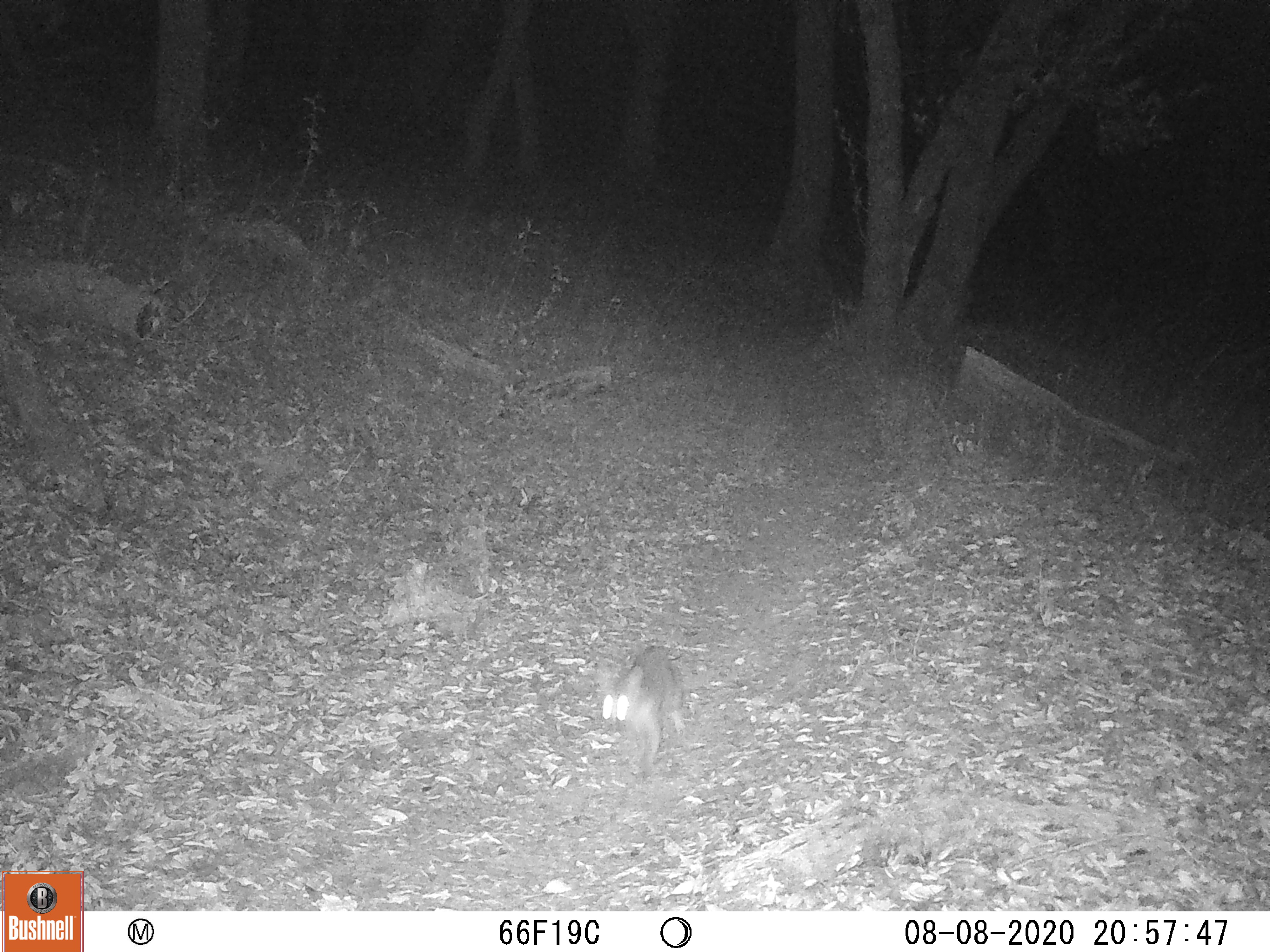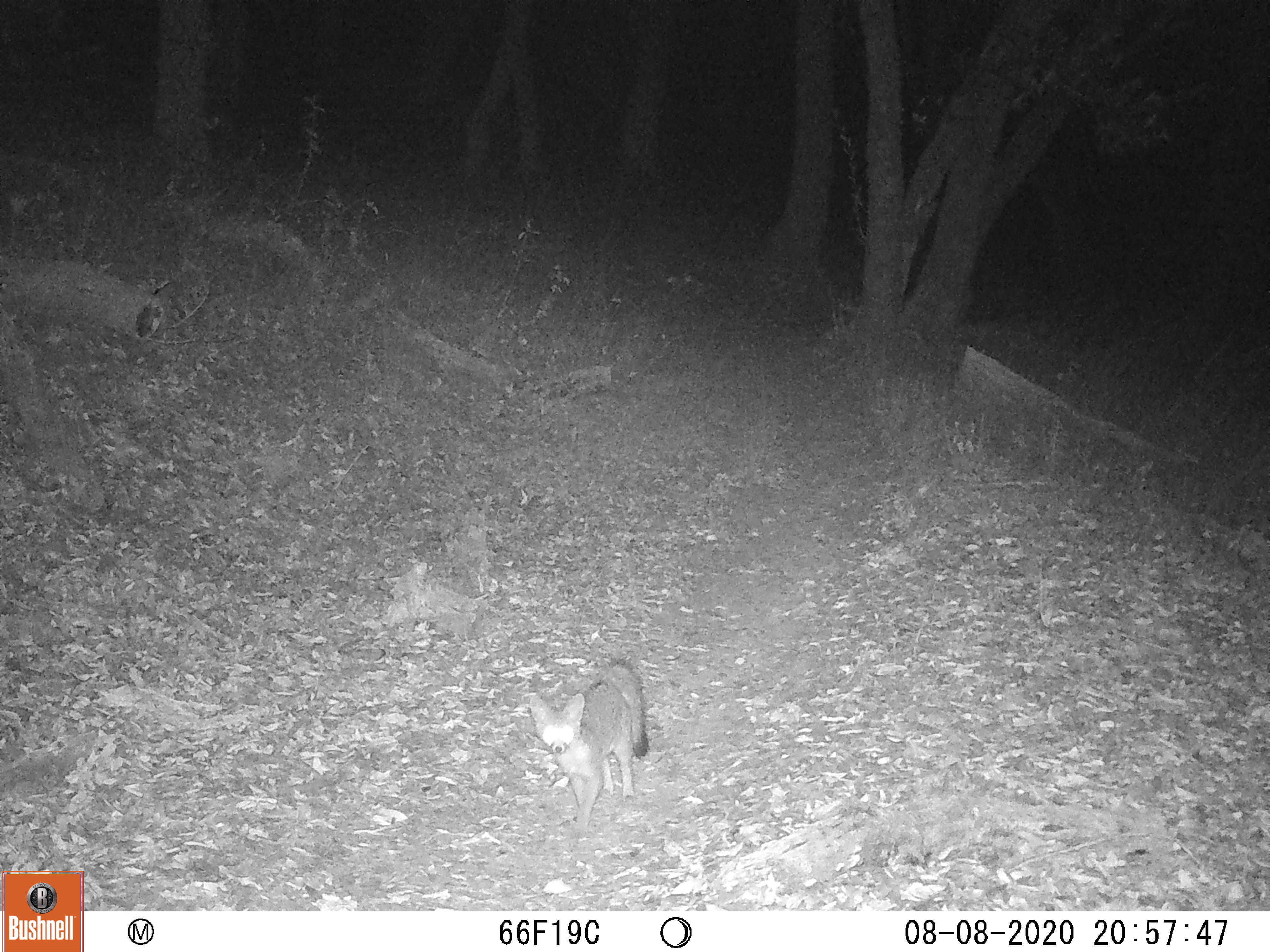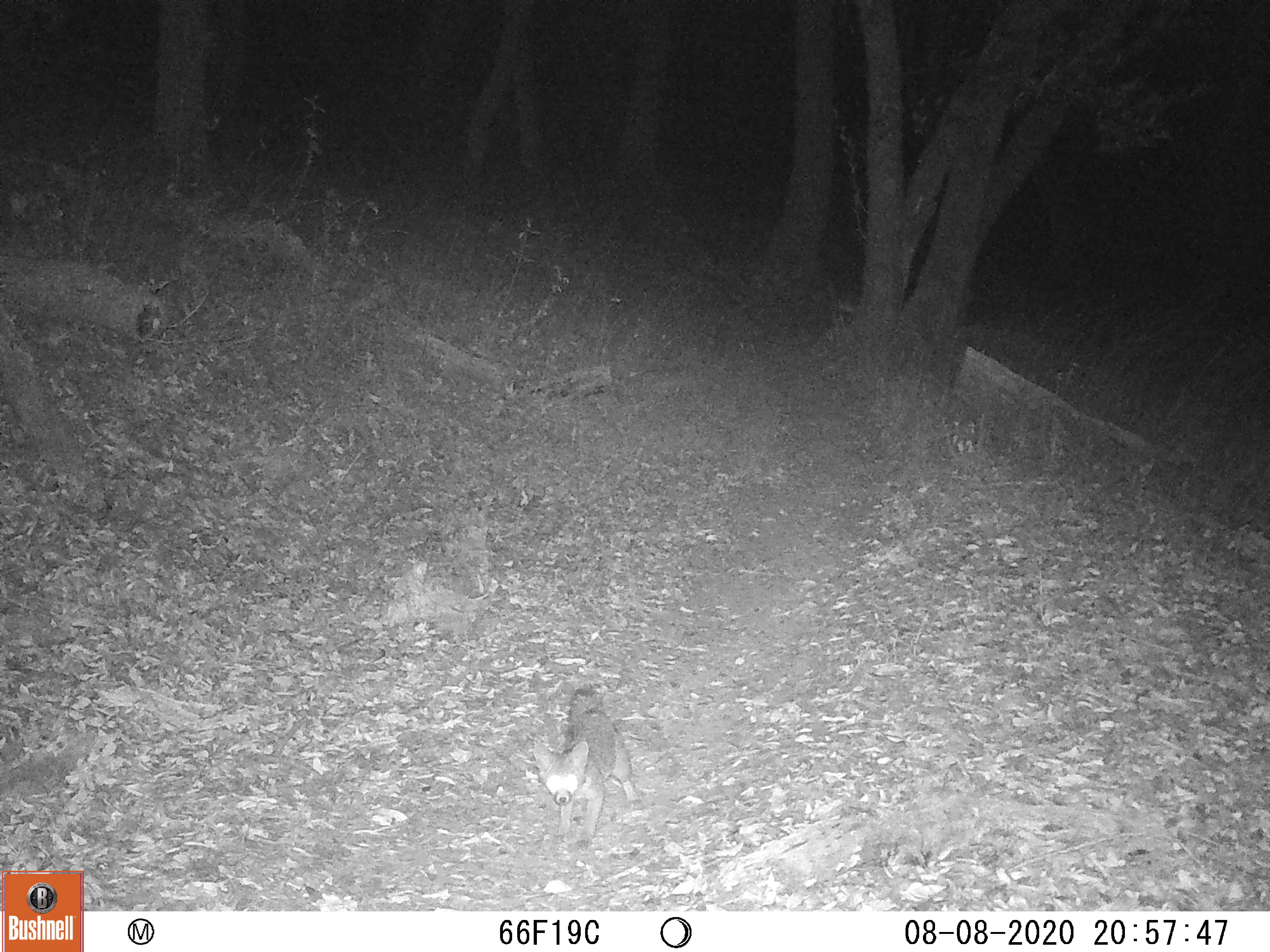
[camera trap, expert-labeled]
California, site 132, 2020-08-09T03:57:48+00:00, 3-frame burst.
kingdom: Animalia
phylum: Chordata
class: Mammalia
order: Carnivora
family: Canidae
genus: Urocyon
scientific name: Urocyon cinereoargenteus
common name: gray fox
Gray fox (Urocyon cinereoargenteus).